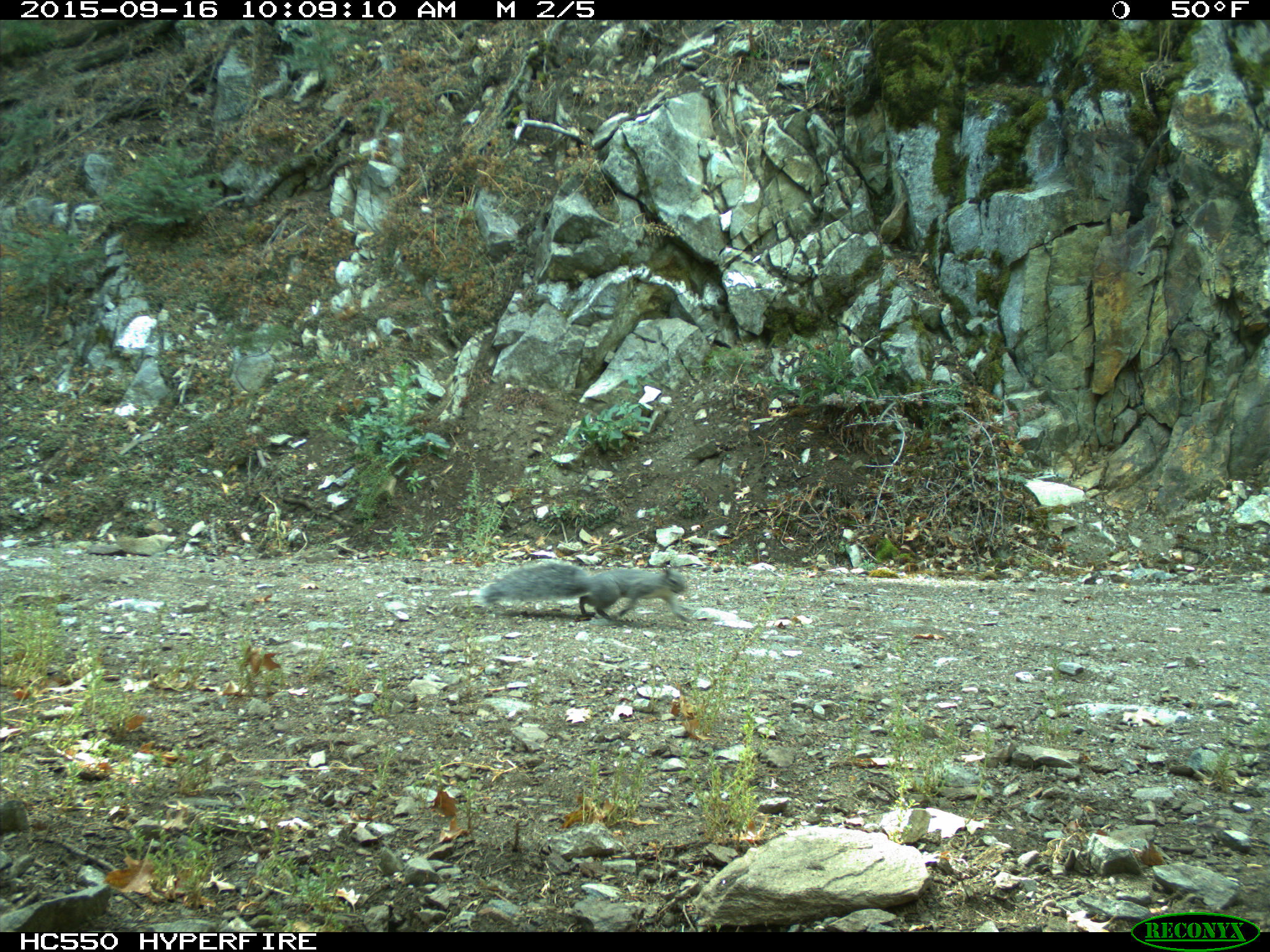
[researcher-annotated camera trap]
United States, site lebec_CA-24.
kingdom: Animalia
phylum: Chordata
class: Mammalia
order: Rodentia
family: Sciuridae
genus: Sciurus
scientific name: Sciurus carolinensis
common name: eastern gray squirrel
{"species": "Sciurus carolinensis (eastern gray squirrel)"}